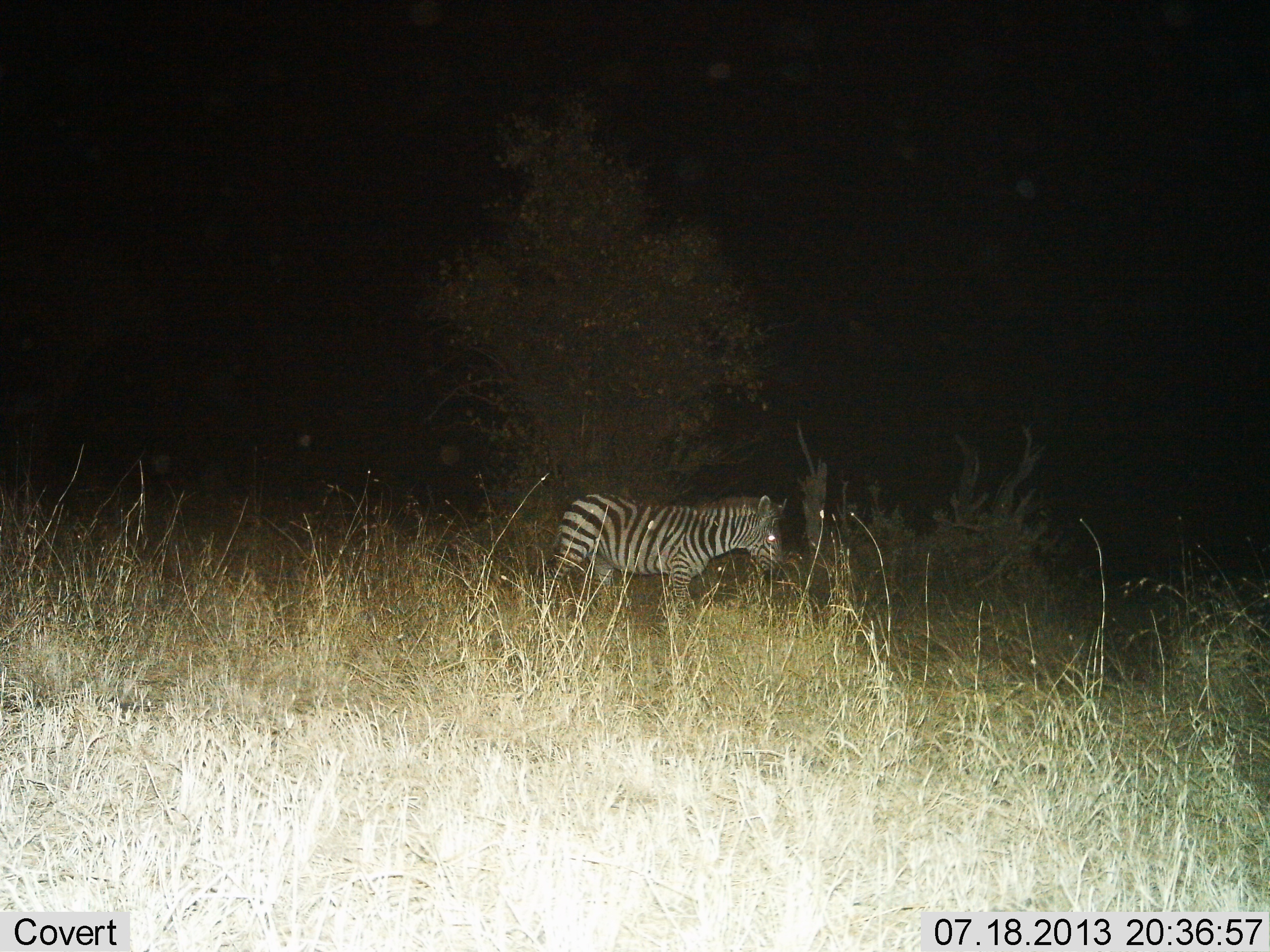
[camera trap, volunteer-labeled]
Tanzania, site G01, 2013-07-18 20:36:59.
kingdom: Animalia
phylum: Chordata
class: Mammalia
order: Perissodactyla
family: Equidae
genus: Equus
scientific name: Equus quagga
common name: plains zebra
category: zebra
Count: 1.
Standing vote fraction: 80%.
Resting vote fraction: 0%.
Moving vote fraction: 20%.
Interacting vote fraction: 0%.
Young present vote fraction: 5%.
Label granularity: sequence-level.